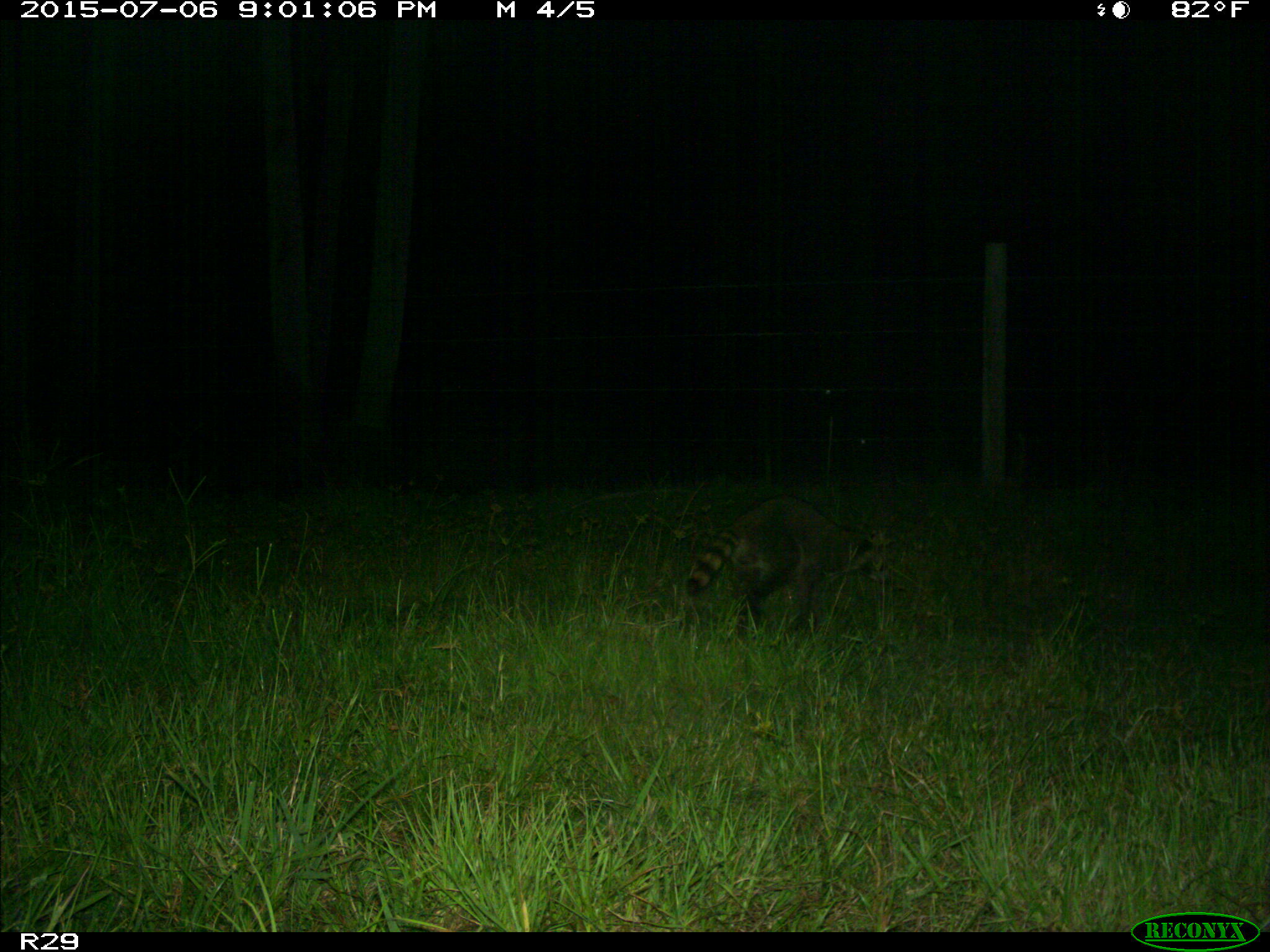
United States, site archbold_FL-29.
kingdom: Animalia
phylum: Chordata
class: Mammalia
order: Carnivora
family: Procyonidae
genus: Procyon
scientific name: Procyon lotor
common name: common raccoon